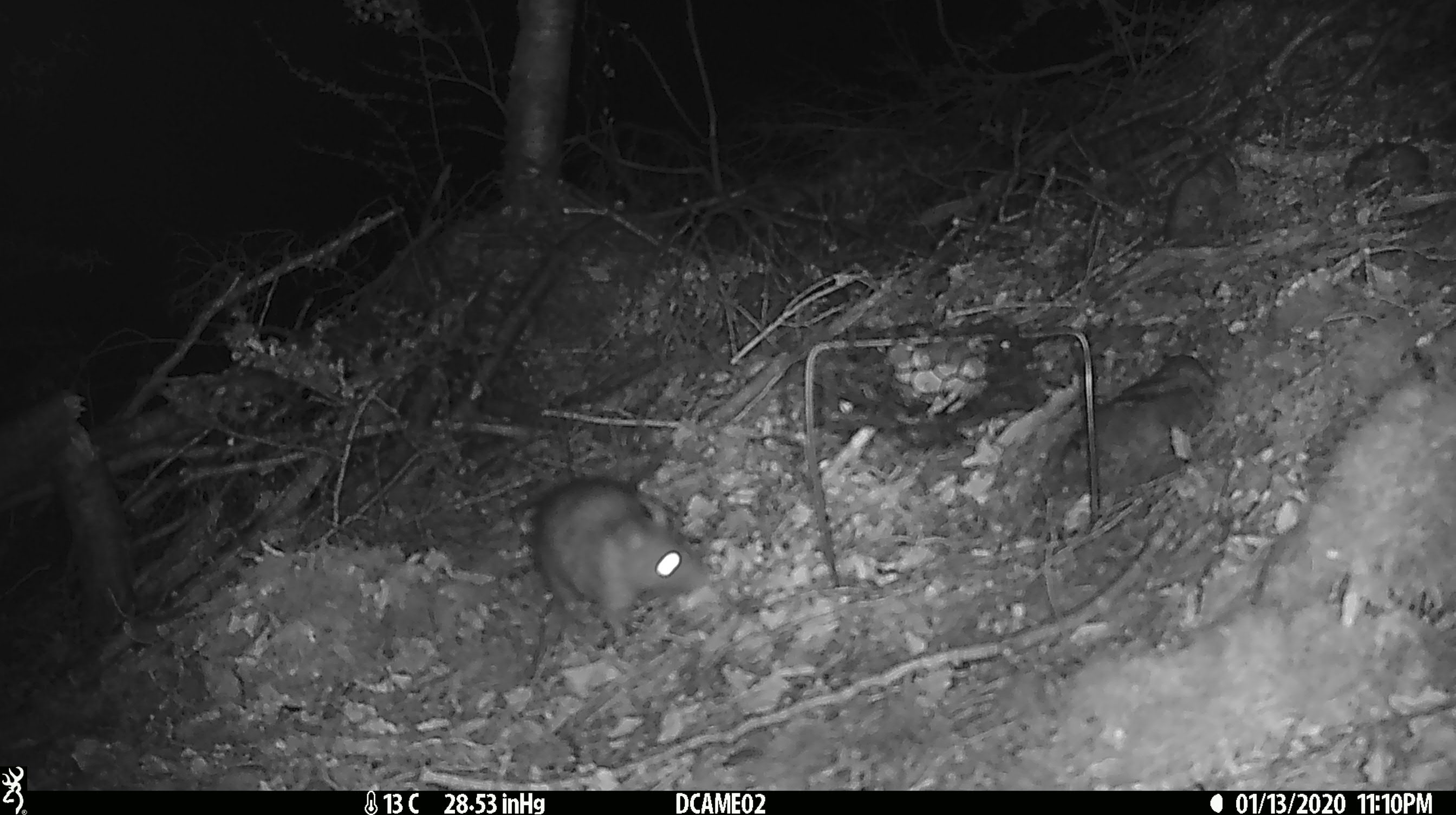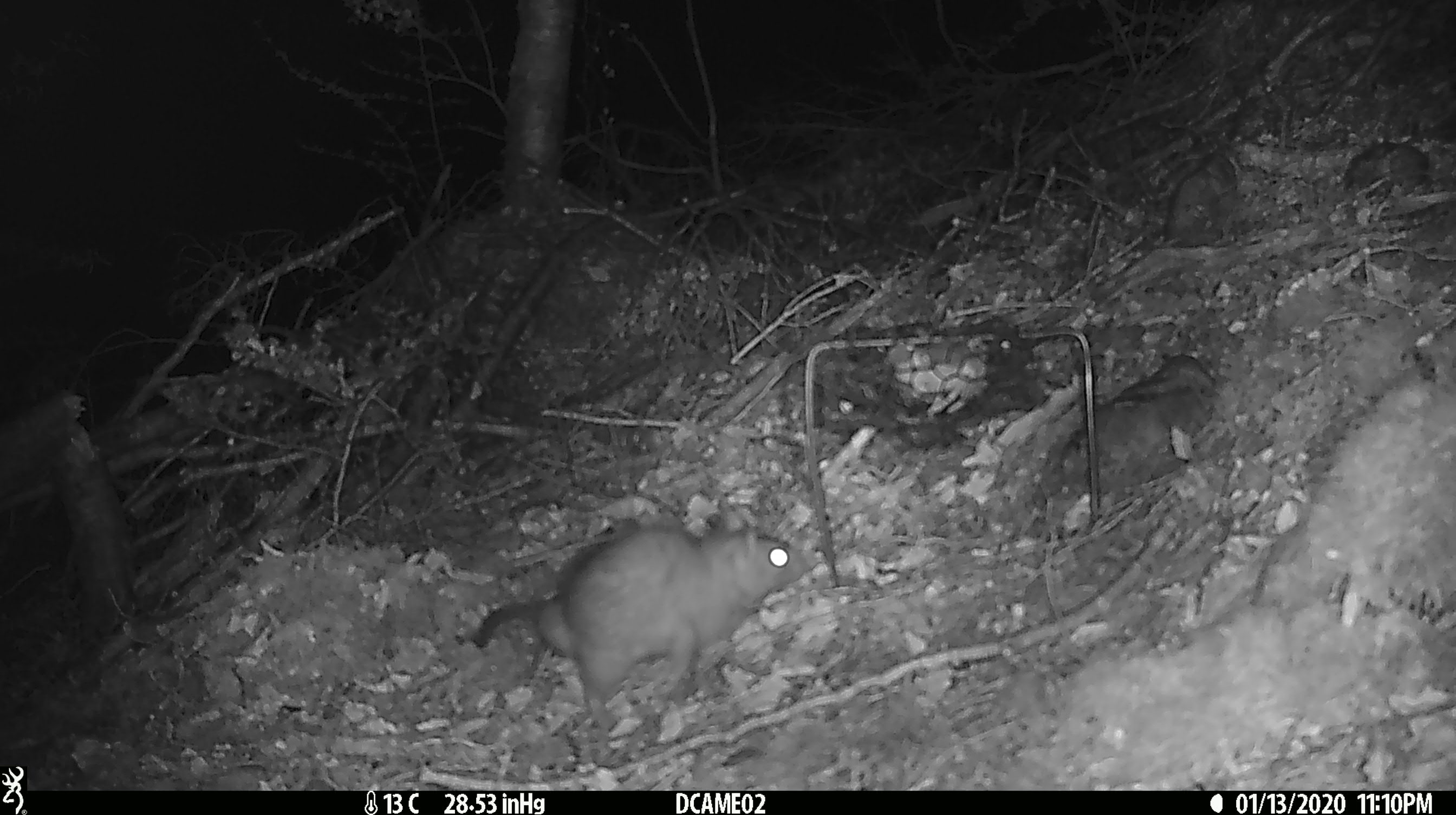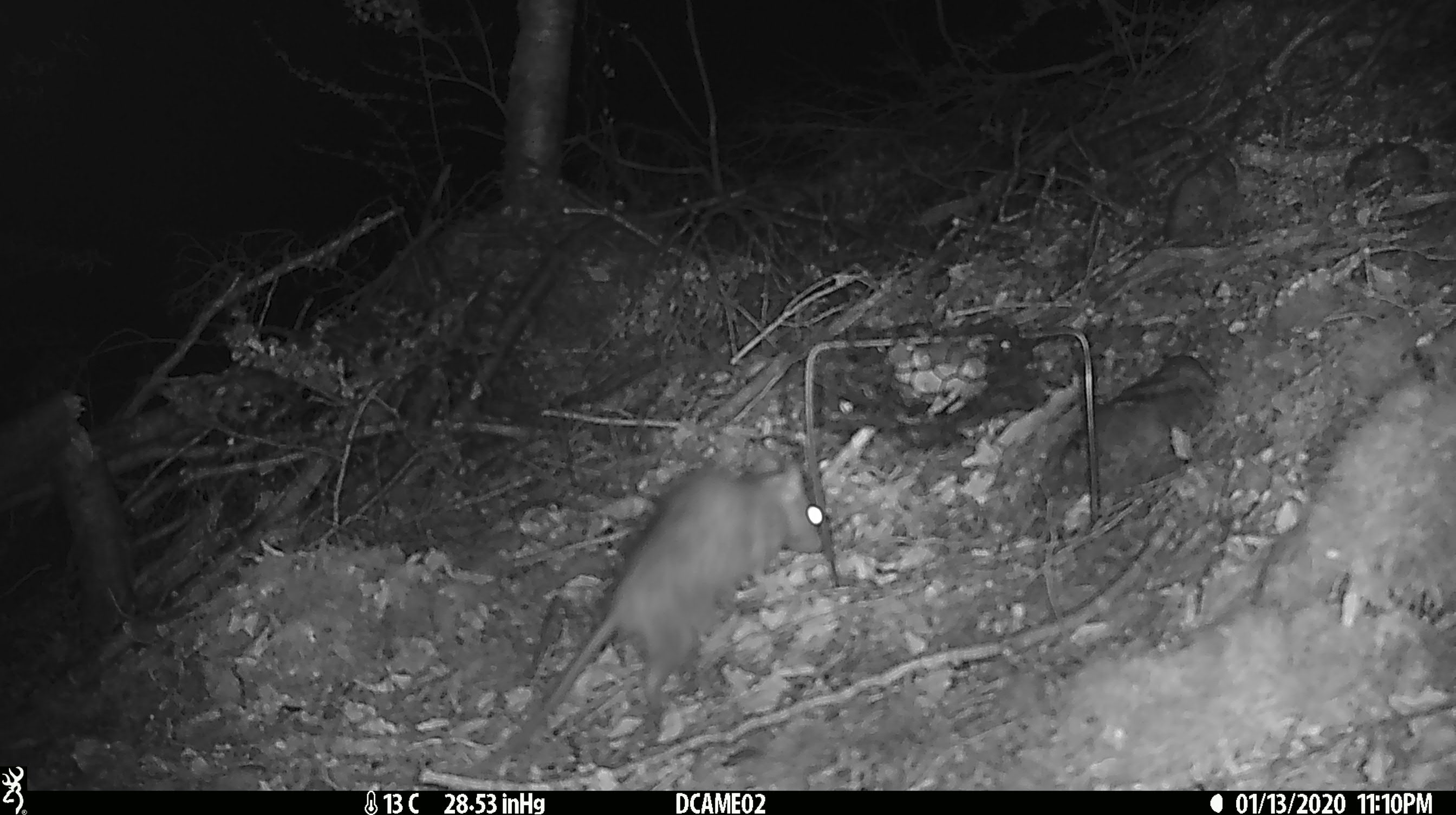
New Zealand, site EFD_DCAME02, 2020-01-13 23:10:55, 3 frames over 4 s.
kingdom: Animalia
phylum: Chordata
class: Mammalia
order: Rodentia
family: Muridae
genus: Rattus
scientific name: Rattus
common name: rat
Rat (Rattus).